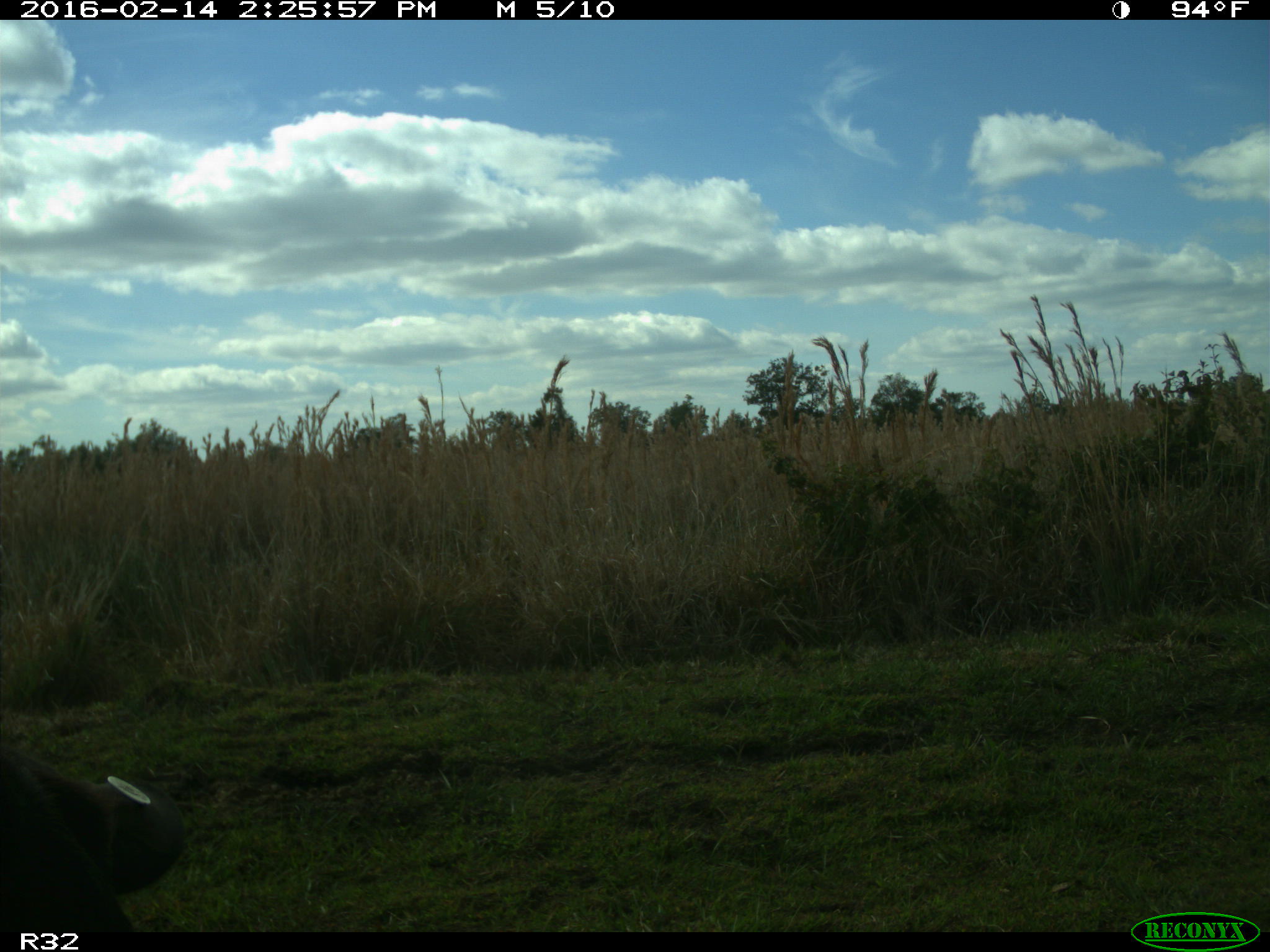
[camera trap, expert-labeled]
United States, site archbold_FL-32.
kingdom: Animalia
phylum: Chordata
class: Mammalia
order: Artiodactyla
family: Bovidae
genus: Bos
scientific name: Bos taurus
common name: domestic cow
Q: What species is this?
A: Bos taurus (domestic cow).